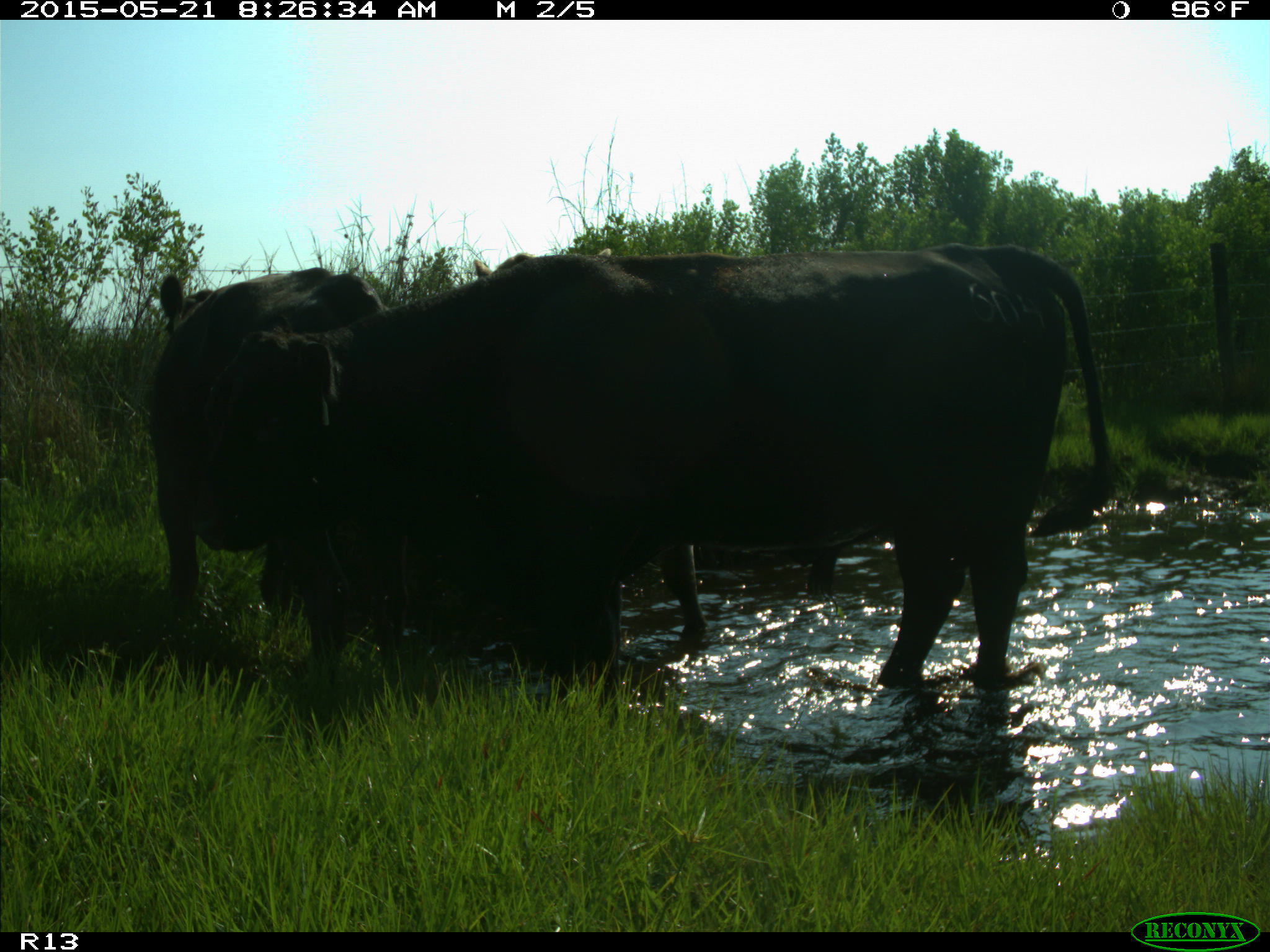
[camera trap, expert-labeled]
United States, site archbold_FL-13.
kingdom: Animalia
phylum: Chordata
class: Mammalia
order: Artiodactyla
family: Bovidae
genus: Bos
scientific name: Bos taurus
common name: domestic cow